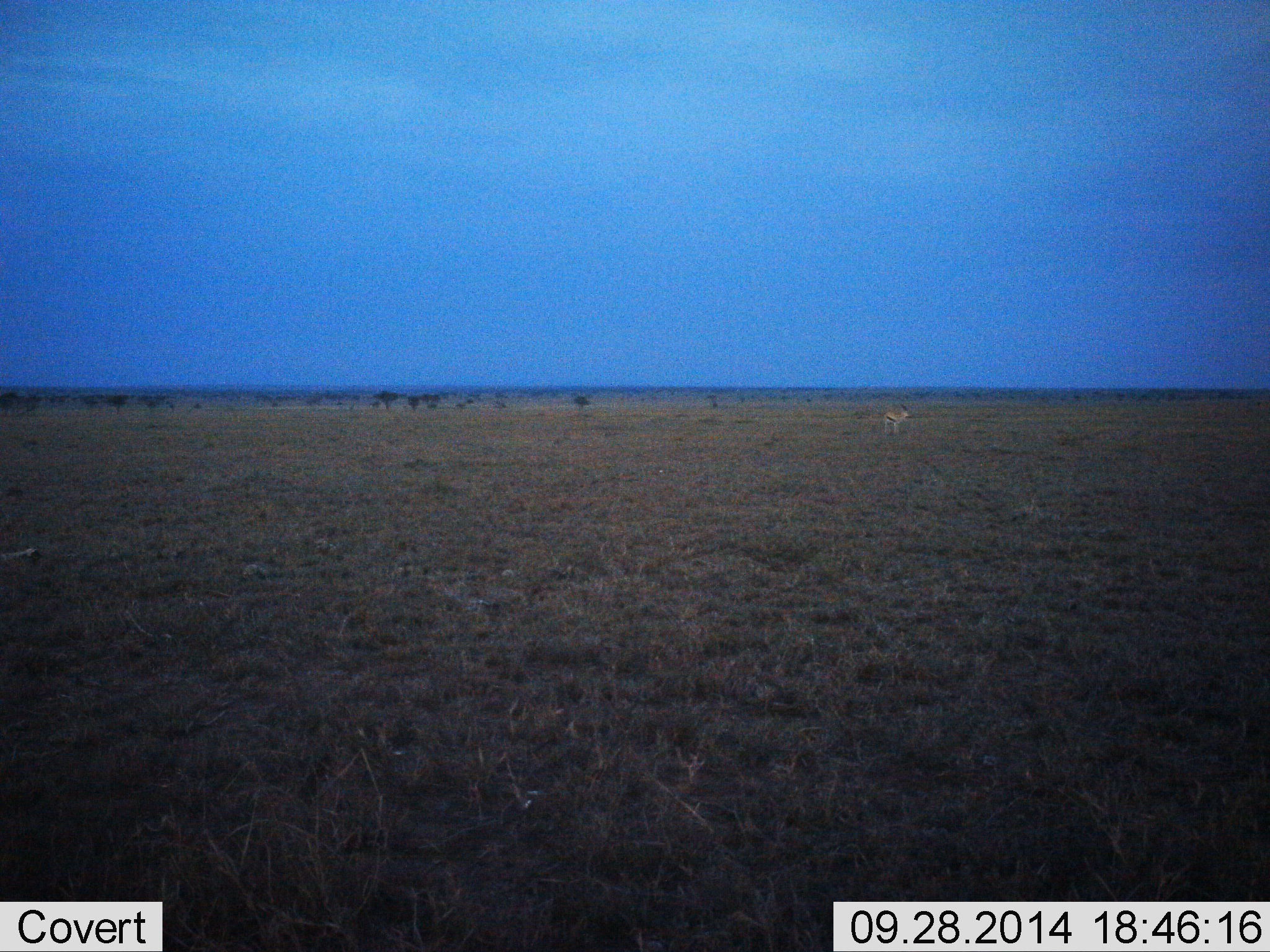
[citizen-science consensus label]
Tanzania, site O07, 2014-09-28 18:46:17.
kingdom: Animalia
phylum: Chordata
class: Mammalia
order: Artiodactyla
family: Bovidae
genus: Eudorcas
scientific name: Eudorcas thomsonii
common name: thomson's gazelle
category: gazellethomsons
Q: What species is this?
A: Gazellethomsons (thomson's gazelle) (Eudorcas thomsonii).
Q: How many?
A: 1.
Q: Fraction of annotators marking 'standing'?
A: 100%.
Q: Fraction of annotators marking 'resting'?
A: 0%.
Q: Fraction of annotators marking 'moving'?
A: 0%.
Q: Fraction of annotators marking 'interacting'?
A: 0%.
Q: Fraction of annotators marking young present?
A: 0%.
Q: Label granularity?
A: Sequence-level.